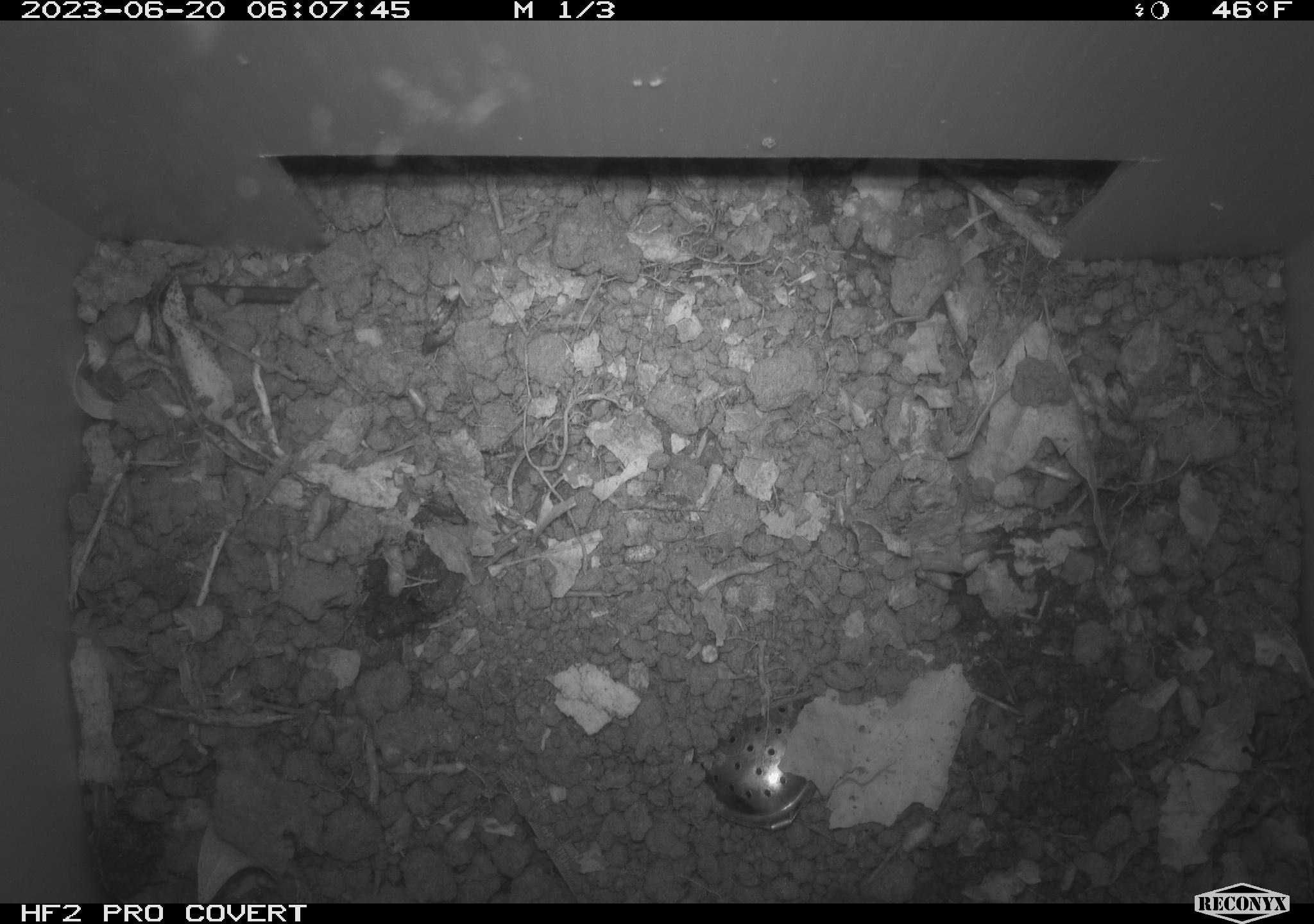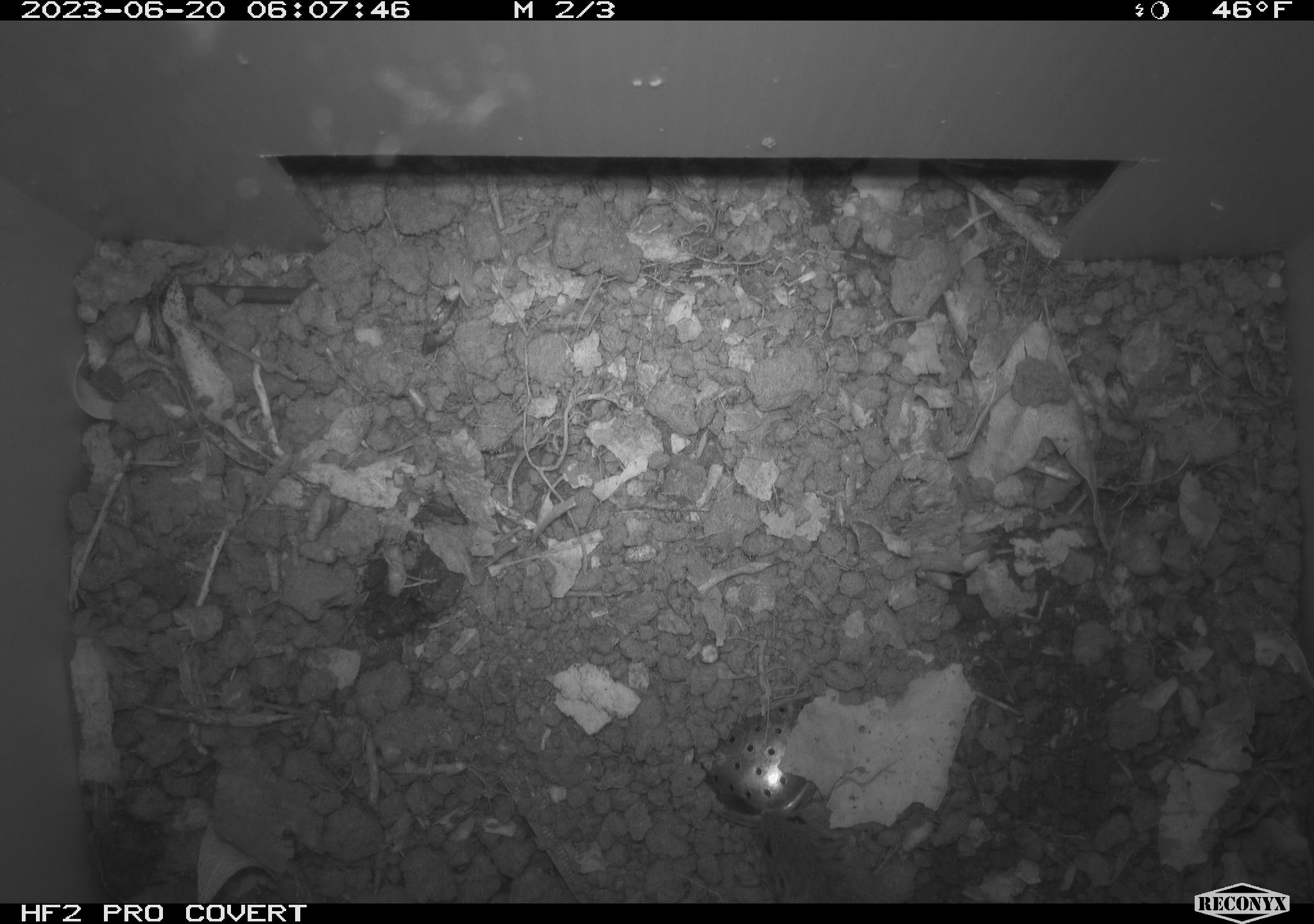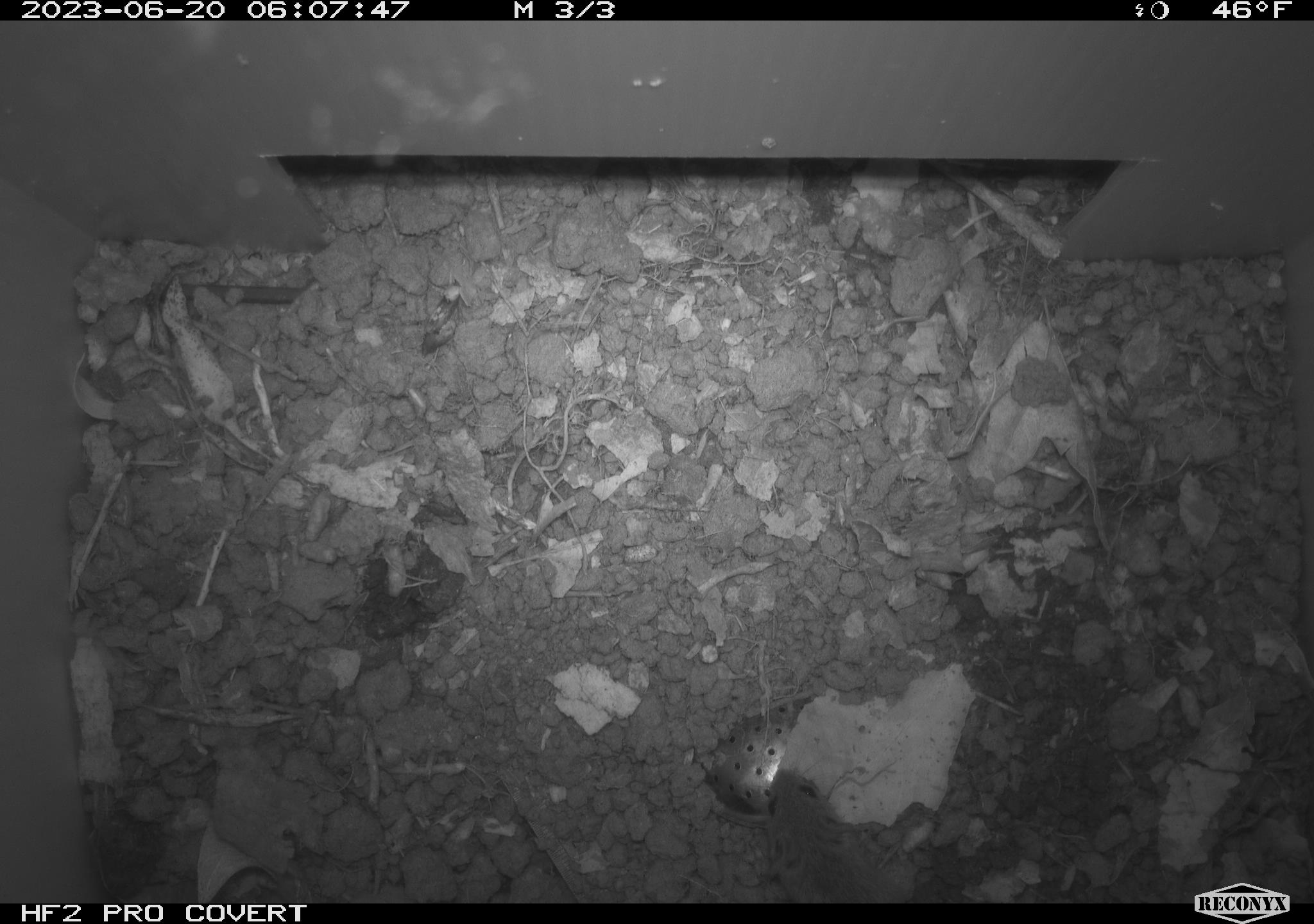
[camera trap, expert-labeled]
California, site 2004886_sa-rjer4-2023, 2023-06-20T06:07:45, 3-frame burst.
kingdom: Animalia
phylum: Chordata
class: Mammalia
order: Rodentia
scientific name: Rodentia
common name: mouse species